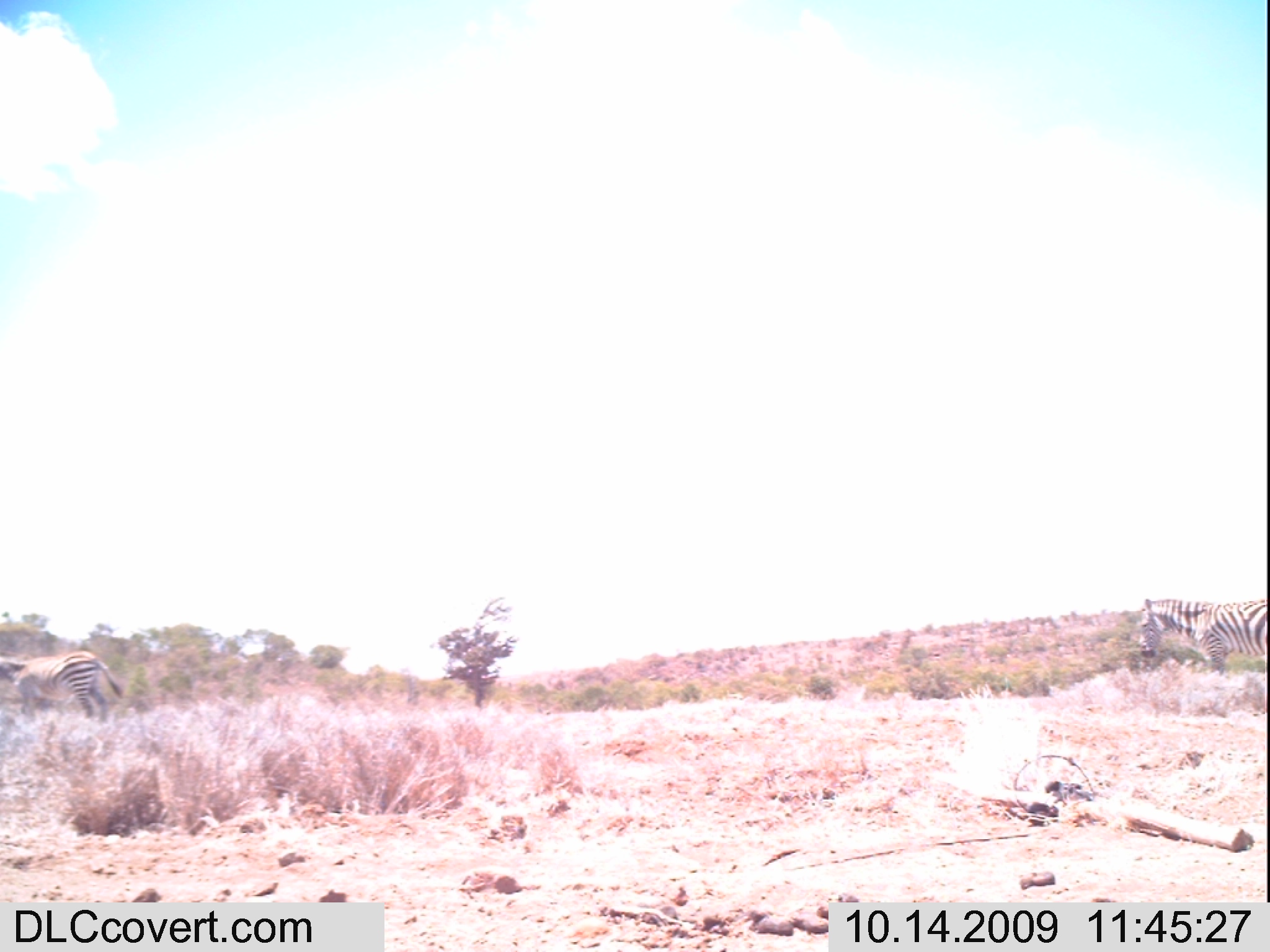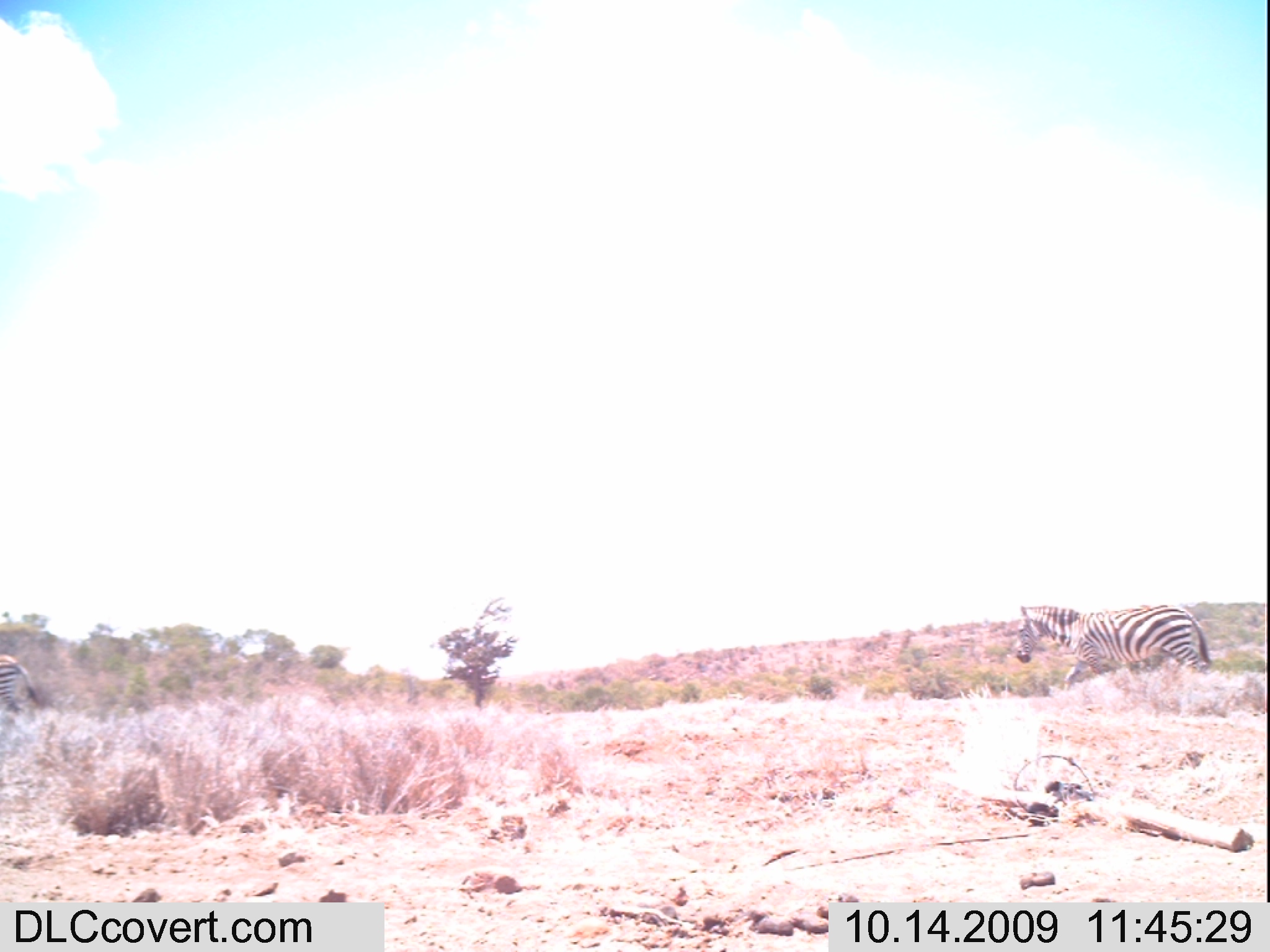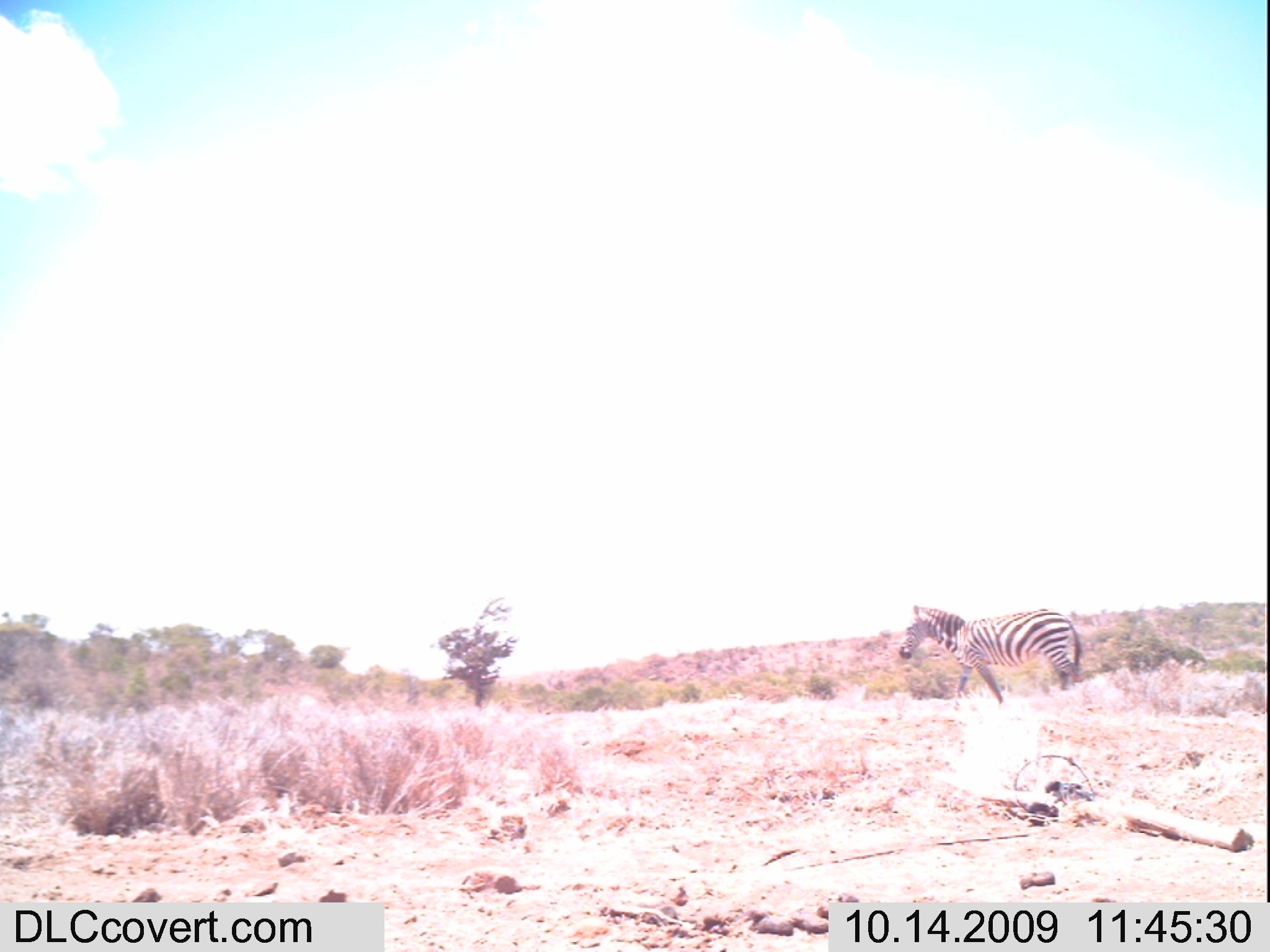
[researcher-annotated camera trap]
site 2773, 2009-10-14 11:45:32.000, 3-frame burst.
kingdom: Animalia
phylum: Chordata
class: Mammalia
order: Perissodactyla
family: Equidae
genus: Equus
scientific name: Equus quagga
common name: plains zebra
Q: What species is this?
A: Equus quagga (plains zebra).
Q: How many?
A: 2.